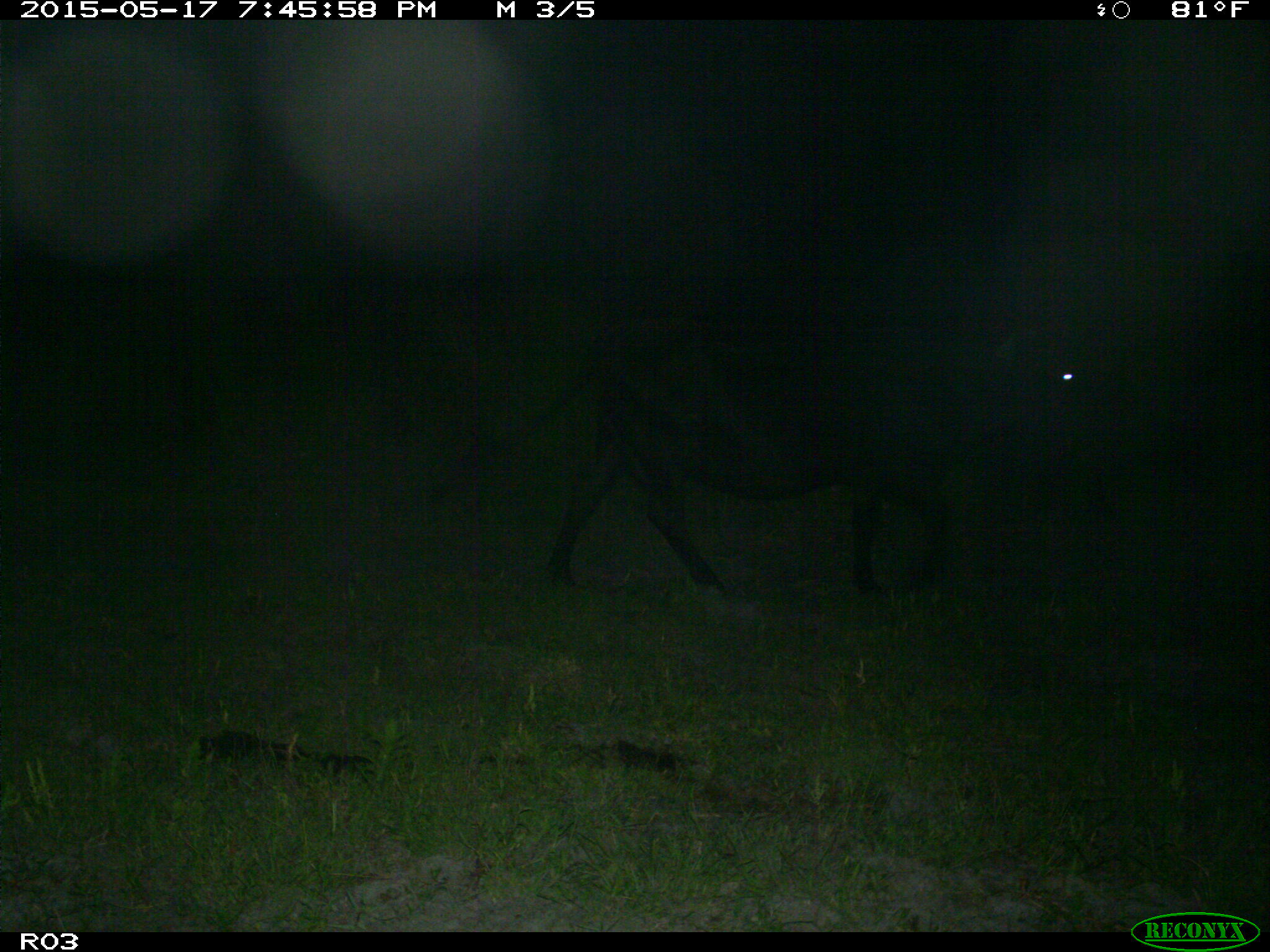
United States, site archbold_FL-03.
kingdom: Animalia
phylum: Chordata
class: Mammalia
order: Artiodactyla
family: Bovidae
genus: Bos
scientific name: Bos taurus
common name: domestic cow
Bos taurus (domestic cow).